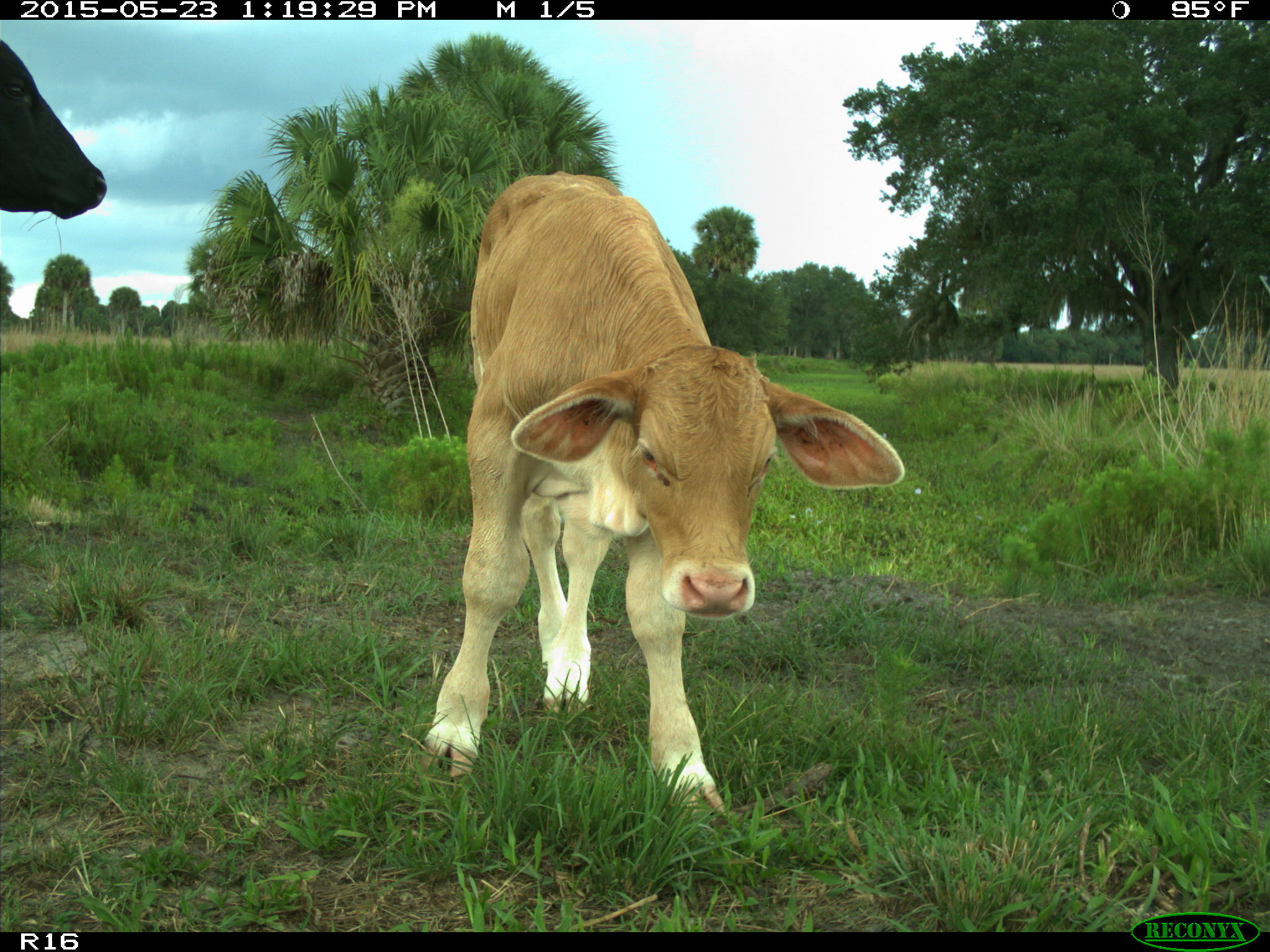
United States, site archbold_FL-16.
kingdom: Animalia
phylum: Chordata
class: Mammalia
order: Artiodactyla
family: Bovidae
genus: Bos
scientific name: Bos taurus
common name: domestic cow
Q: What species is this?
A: Bos taurus (domestic cow).